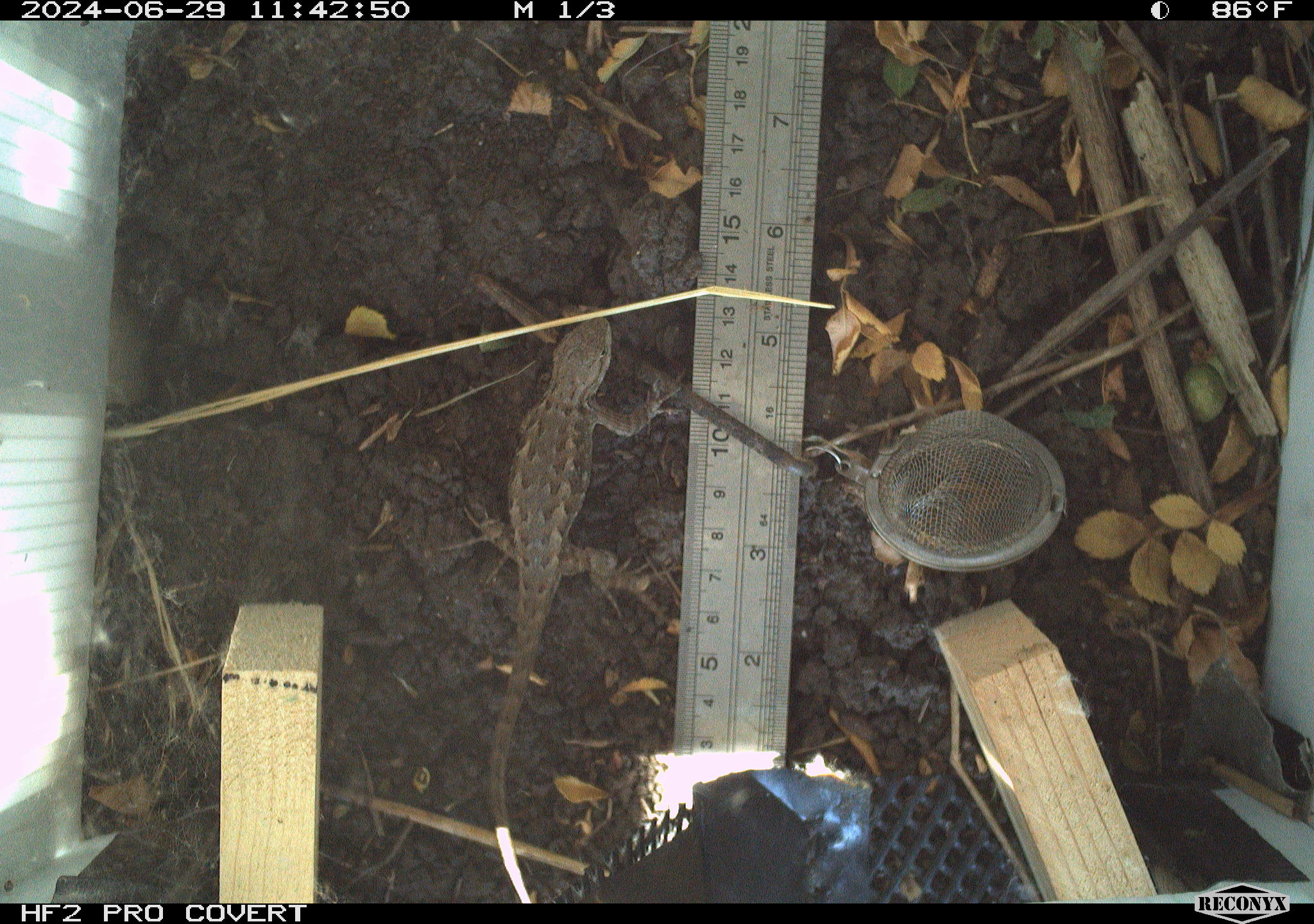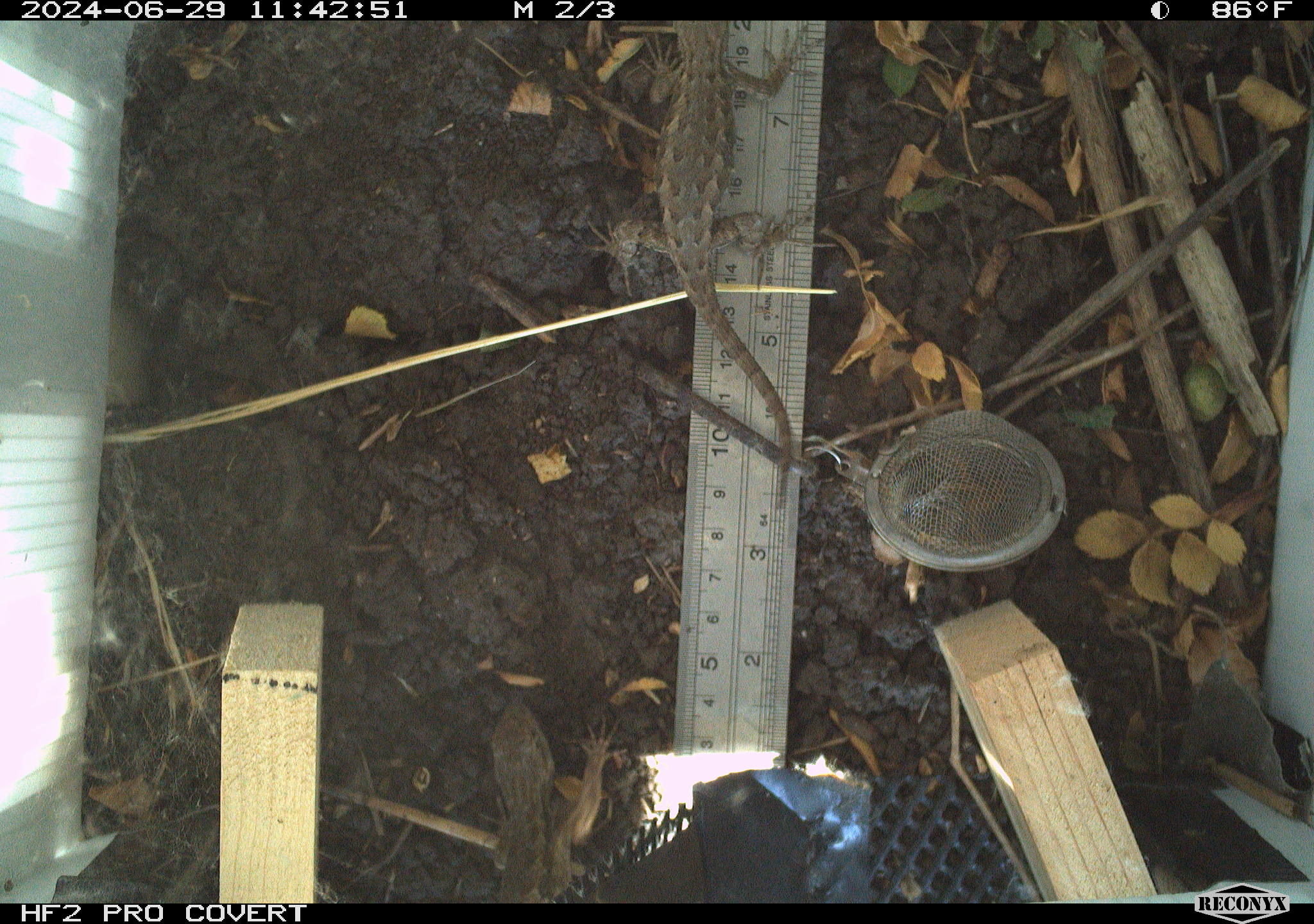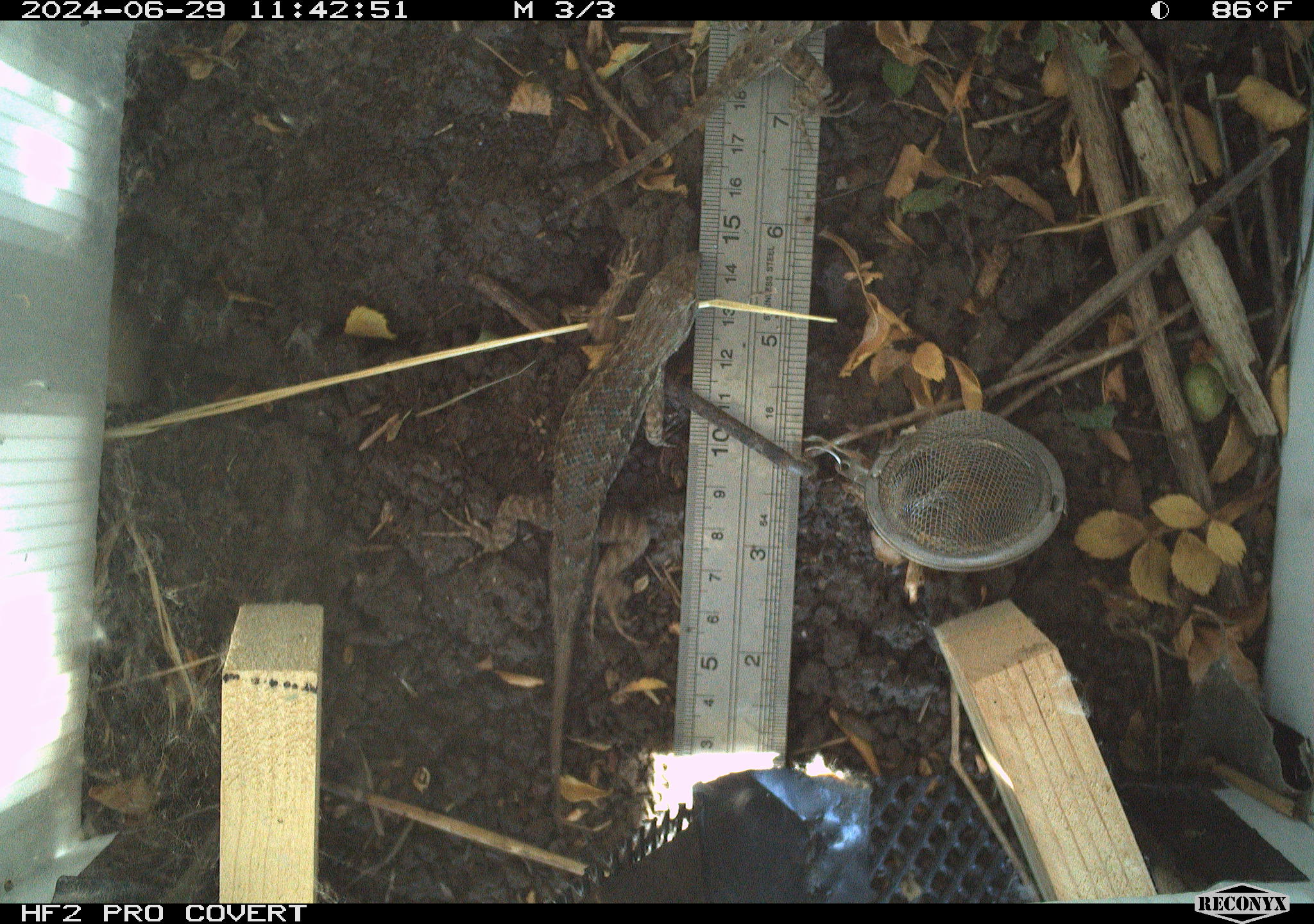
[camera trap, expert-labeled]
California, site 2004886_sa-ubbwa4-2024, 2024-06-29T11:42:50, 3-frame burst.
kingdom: Animalia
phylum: Chordata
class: Reptilia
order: Squamata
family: Phrynosomatidae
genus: Sceloporus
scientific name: Sceloporus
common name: spiny lizards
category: sceloporus species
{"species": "sceloporus species (spiny lizards) (Sceloporus)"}